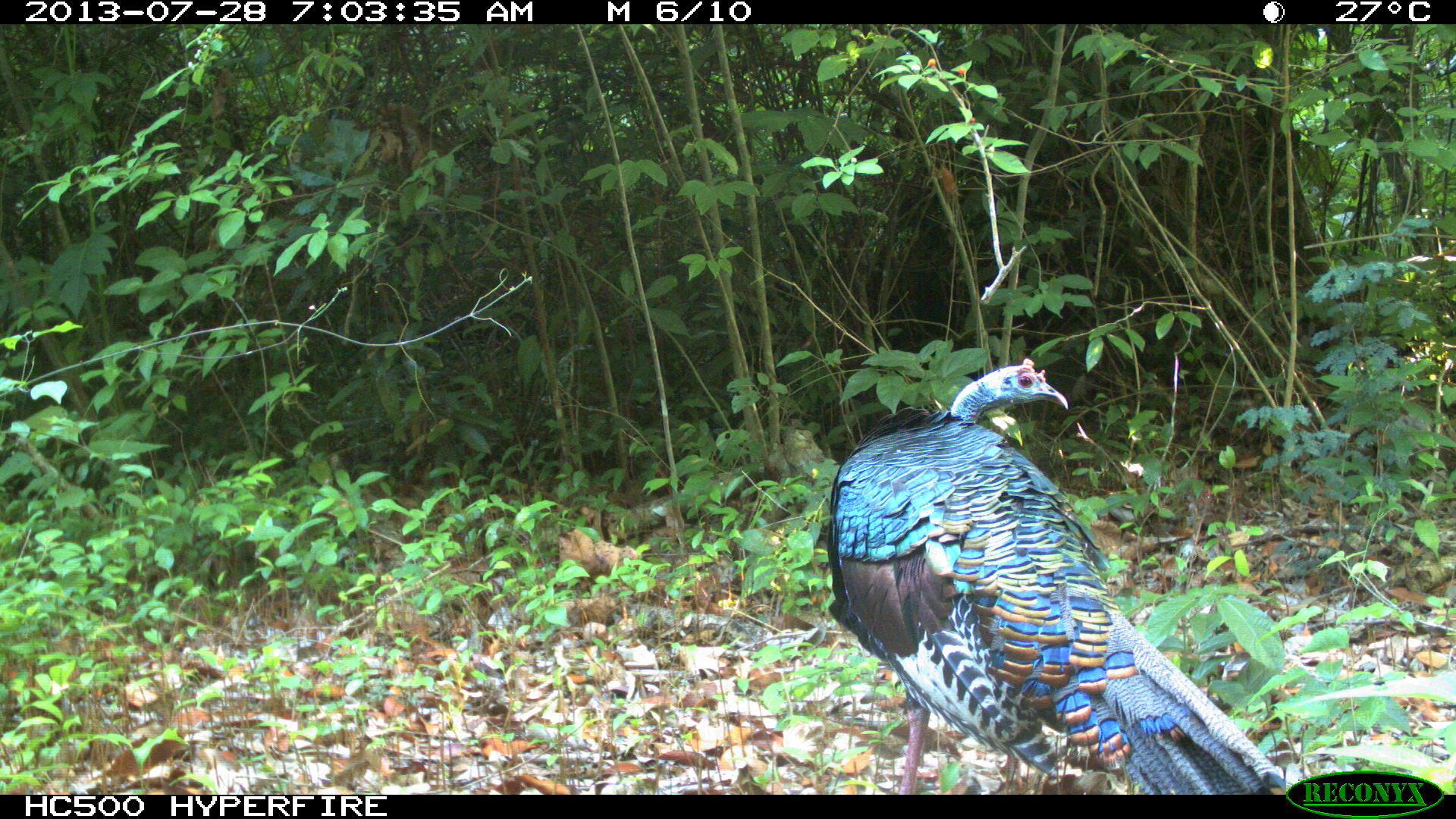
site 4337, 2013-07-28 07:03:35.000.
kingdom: Animalia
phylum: Chordata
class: Aves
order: Galliformes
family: Phasianidae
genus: Meleagris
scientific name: Meleagris ocellata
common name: ocellated turkey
Meleagris ocellata (ocellated turkey), count 1, sex male.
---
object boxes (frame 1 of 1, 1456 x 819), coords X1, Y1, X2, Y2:
meleagris ocellata: 825, 357, 1292, 795